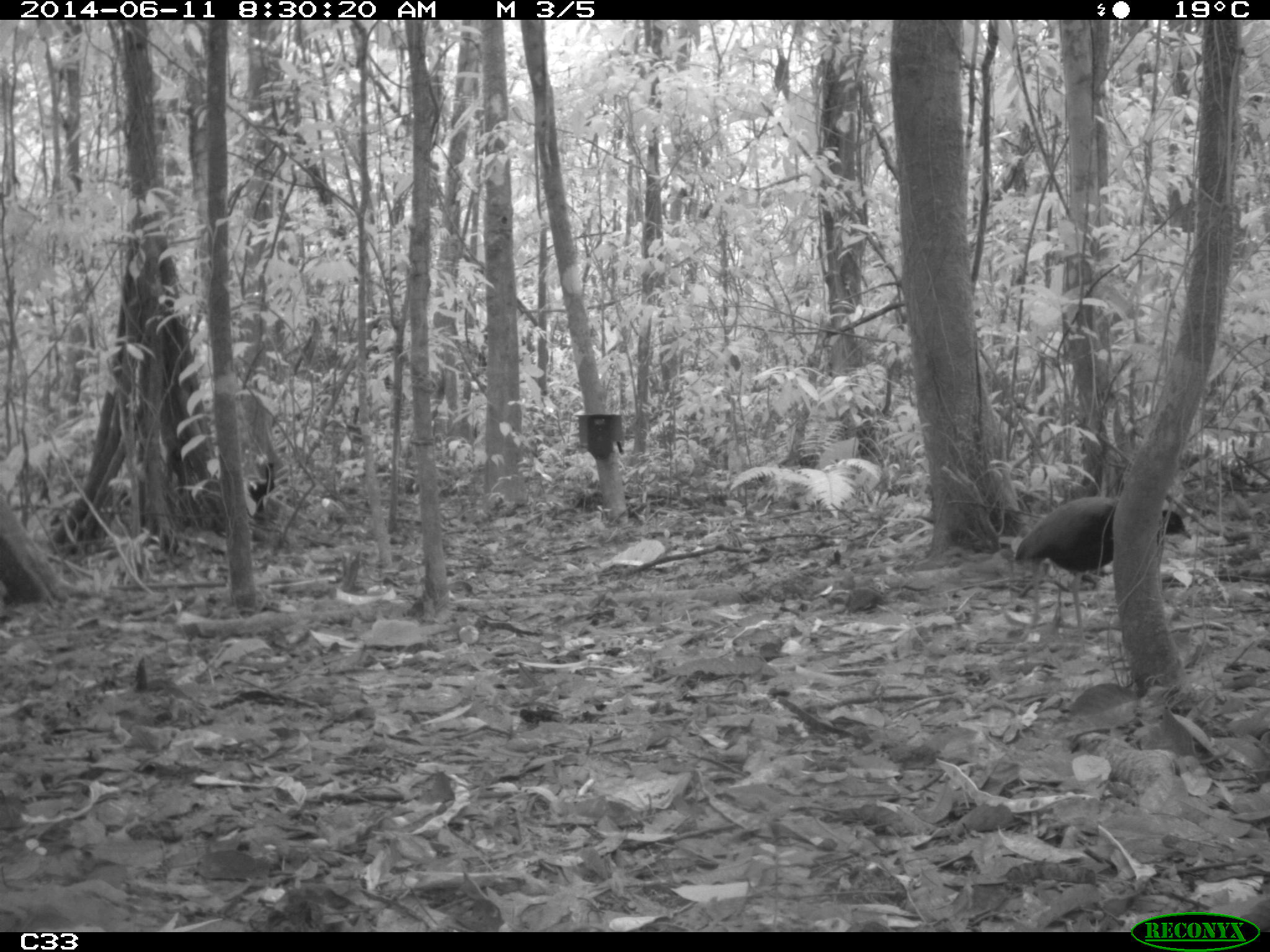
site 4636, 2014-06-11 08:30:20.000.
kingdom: Animalia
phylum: Chordata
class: Aves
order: Gruiformes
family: Psophiidae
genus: Psophia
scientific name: Psophia crepitans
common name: gray-winged trumpeter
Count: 3.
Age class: adult.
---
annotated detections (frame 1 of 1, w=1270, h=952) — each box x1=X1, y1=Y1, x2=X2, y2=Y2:
psophia crepitans: x1=1013, y1=493, x2=1191, y2=655